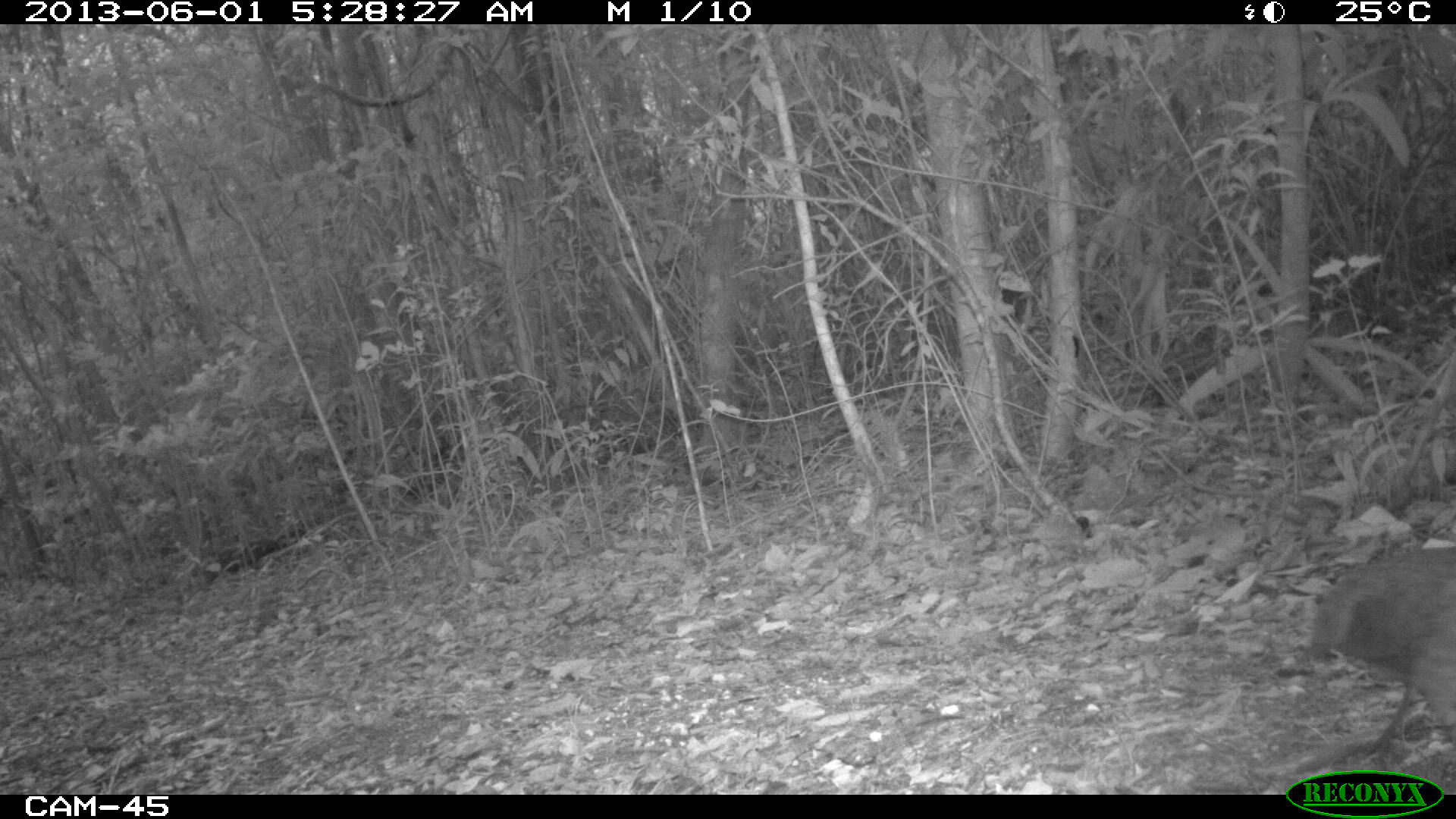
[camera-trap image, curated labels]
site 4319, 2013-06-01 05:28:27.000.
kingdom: Animalia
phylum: Chordata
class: Aves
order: Tinamiformes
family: Tinamidae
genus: Tinamus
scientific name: Tinamus major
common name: great tinamou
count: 1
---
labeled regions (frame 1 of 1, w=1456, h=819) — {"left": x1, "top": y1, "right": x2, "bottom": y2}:
tinamus major: {"left": 1303, "top": 545, "right": 1456, "bottom": 748}